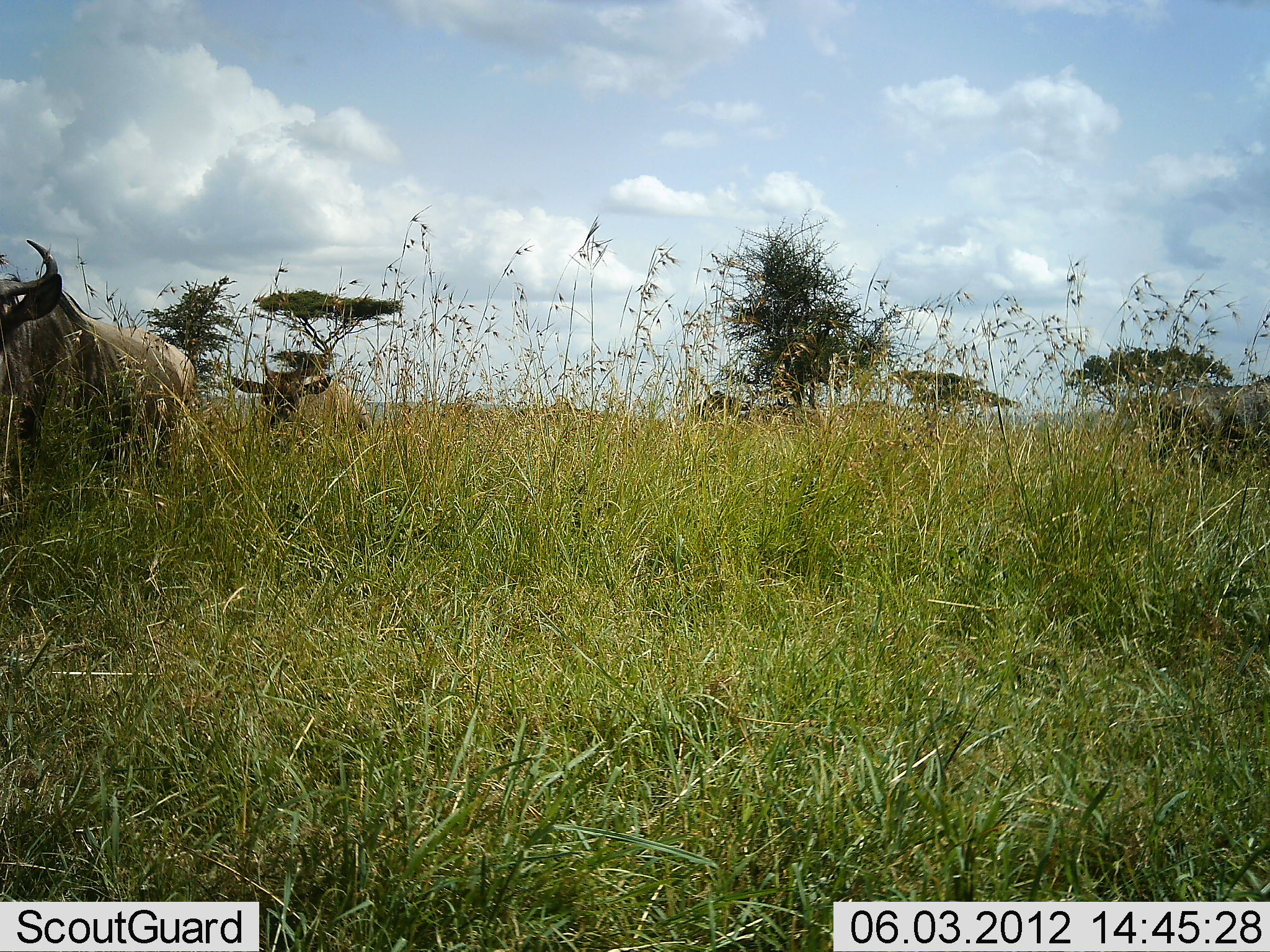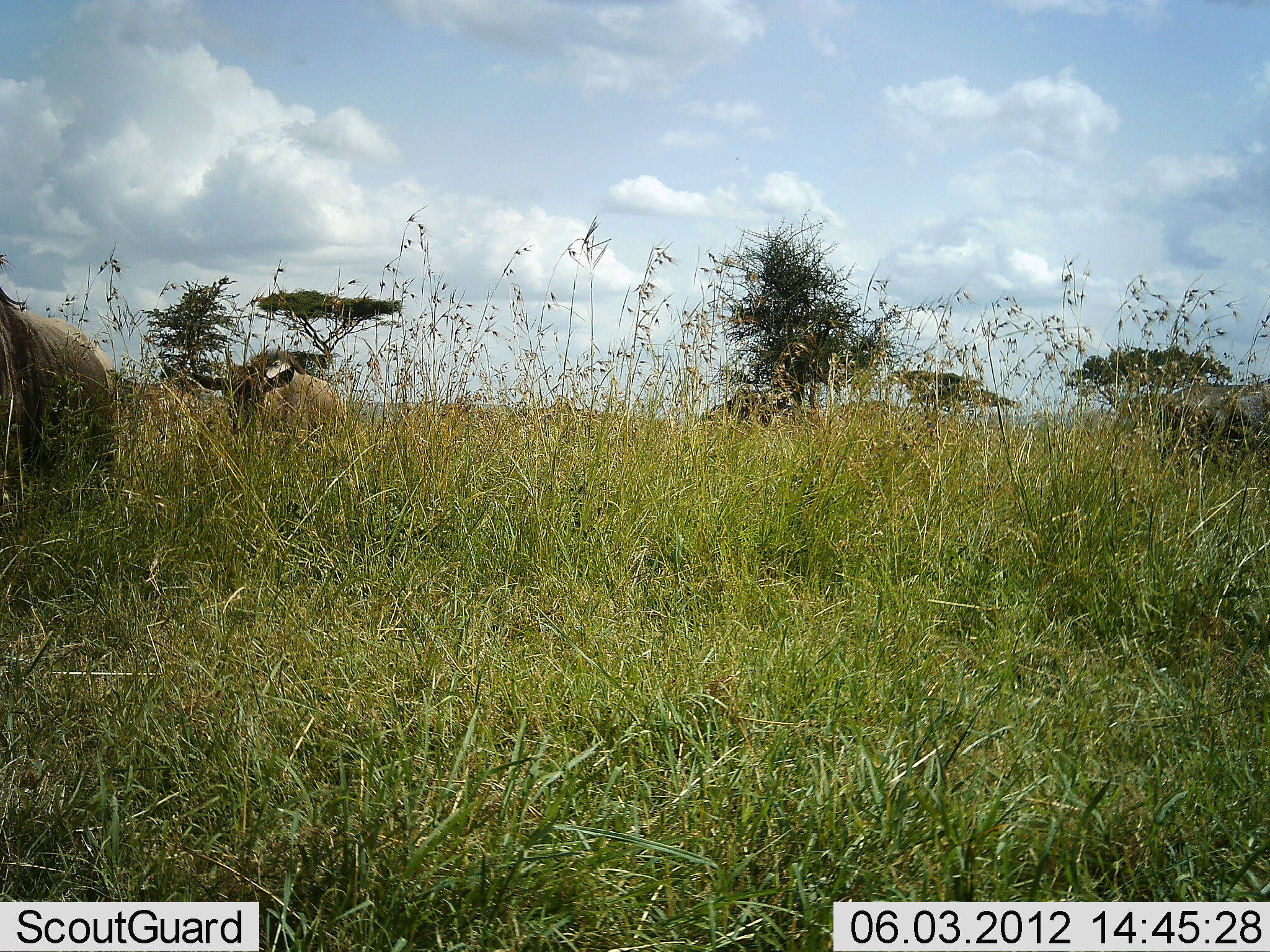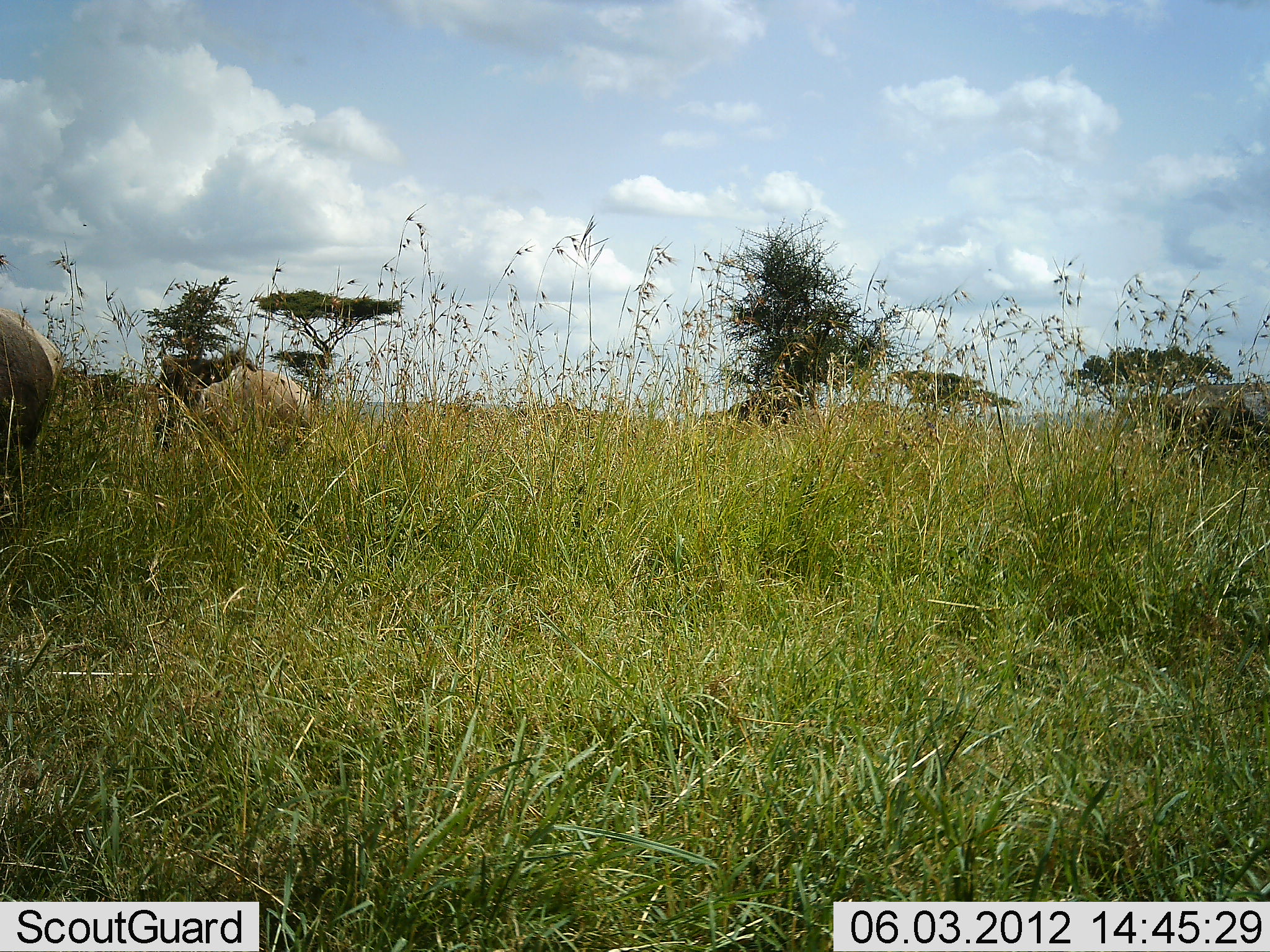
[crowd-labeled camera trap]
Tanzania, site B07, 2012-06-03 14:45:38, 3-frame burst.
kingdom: Animalia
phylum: Chordata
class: Mammalia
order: Artiodactyla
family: Bovidae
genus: Connochaetes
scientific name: Connochaetes taurinus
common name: blue wildebeest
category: wildebeest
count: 4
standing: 0%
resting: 0%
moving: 90%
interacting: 0%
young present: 10%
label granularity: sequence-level